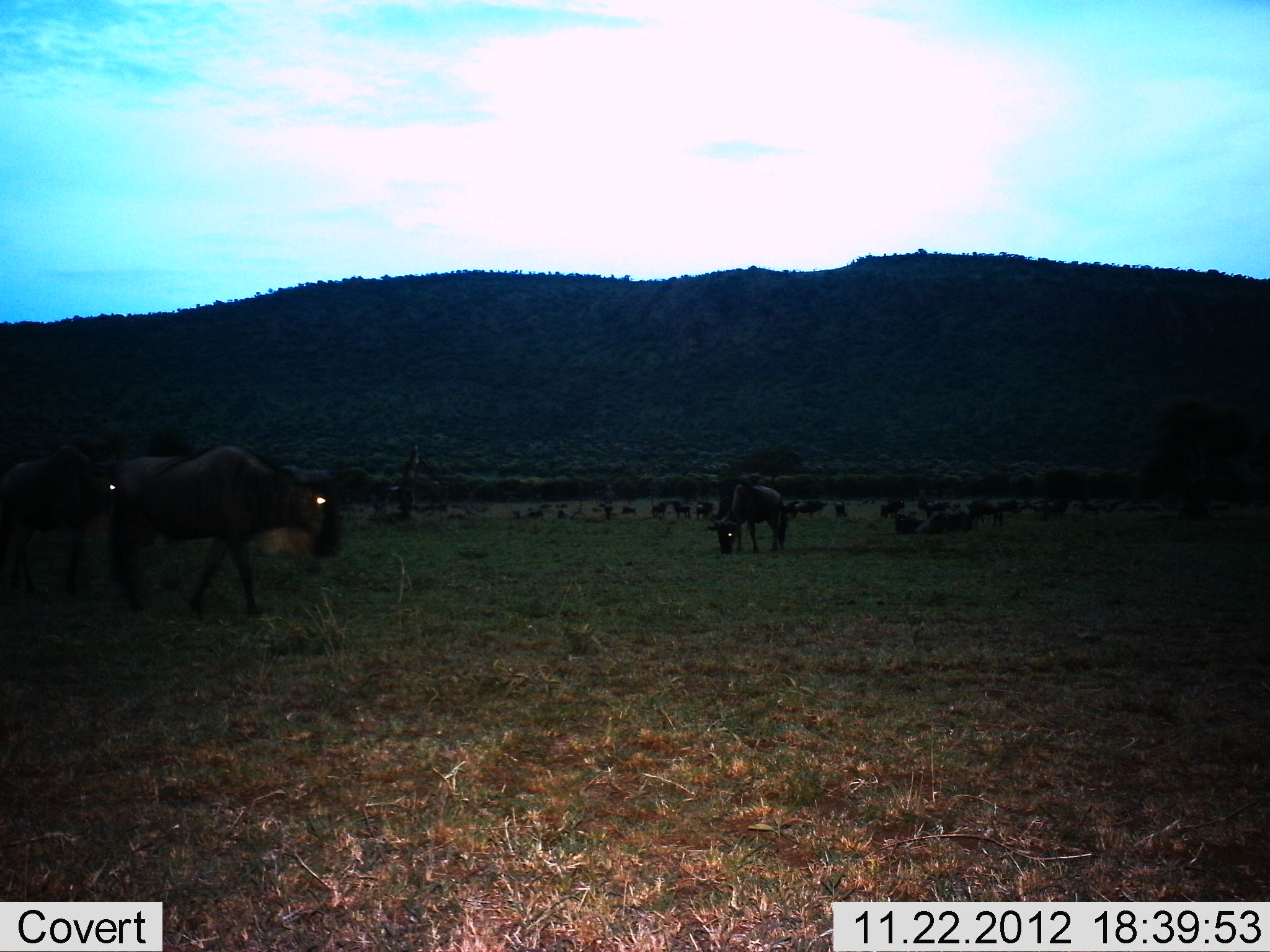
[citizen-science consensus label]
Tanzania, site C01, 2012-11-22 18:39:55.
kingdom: Animalia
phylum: Chordata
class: Mammalia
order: Artiodactyla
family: Bovidae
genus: Connochaetes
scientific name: Connochaetes taurinus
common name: blue wildebeest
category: wildebeest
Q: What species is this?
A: Wildebeest (blue wildebeest) (Connochaetes taurinus).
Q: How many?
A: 11-50.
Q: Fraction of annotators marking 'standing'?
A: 62%.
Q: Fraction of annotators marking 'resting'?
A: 32%.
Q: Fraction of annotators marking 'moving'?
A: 53%.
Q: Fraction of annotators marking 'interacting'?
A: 3%.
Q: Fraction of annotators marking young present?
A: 3%.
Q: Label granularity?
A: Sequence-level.